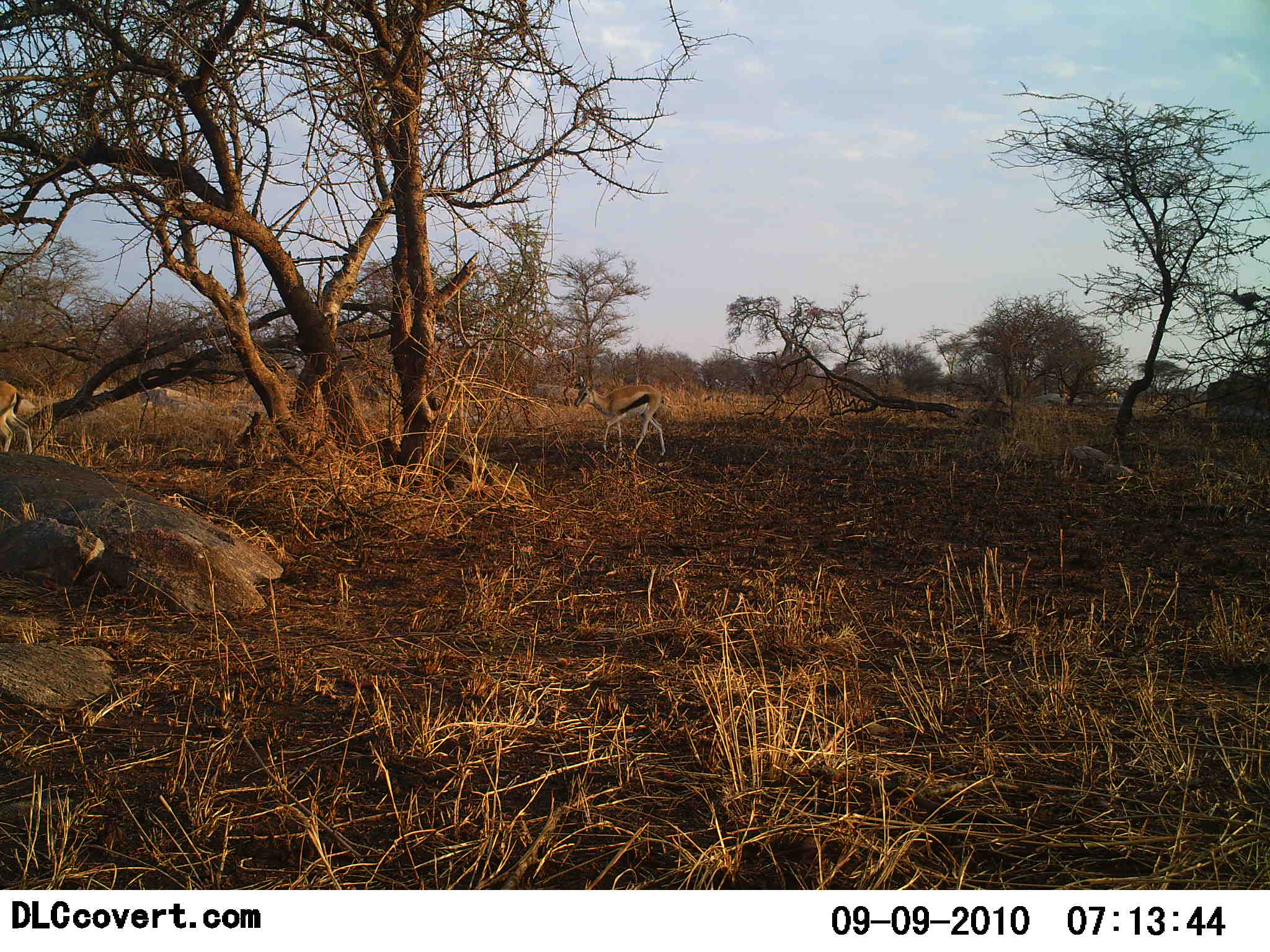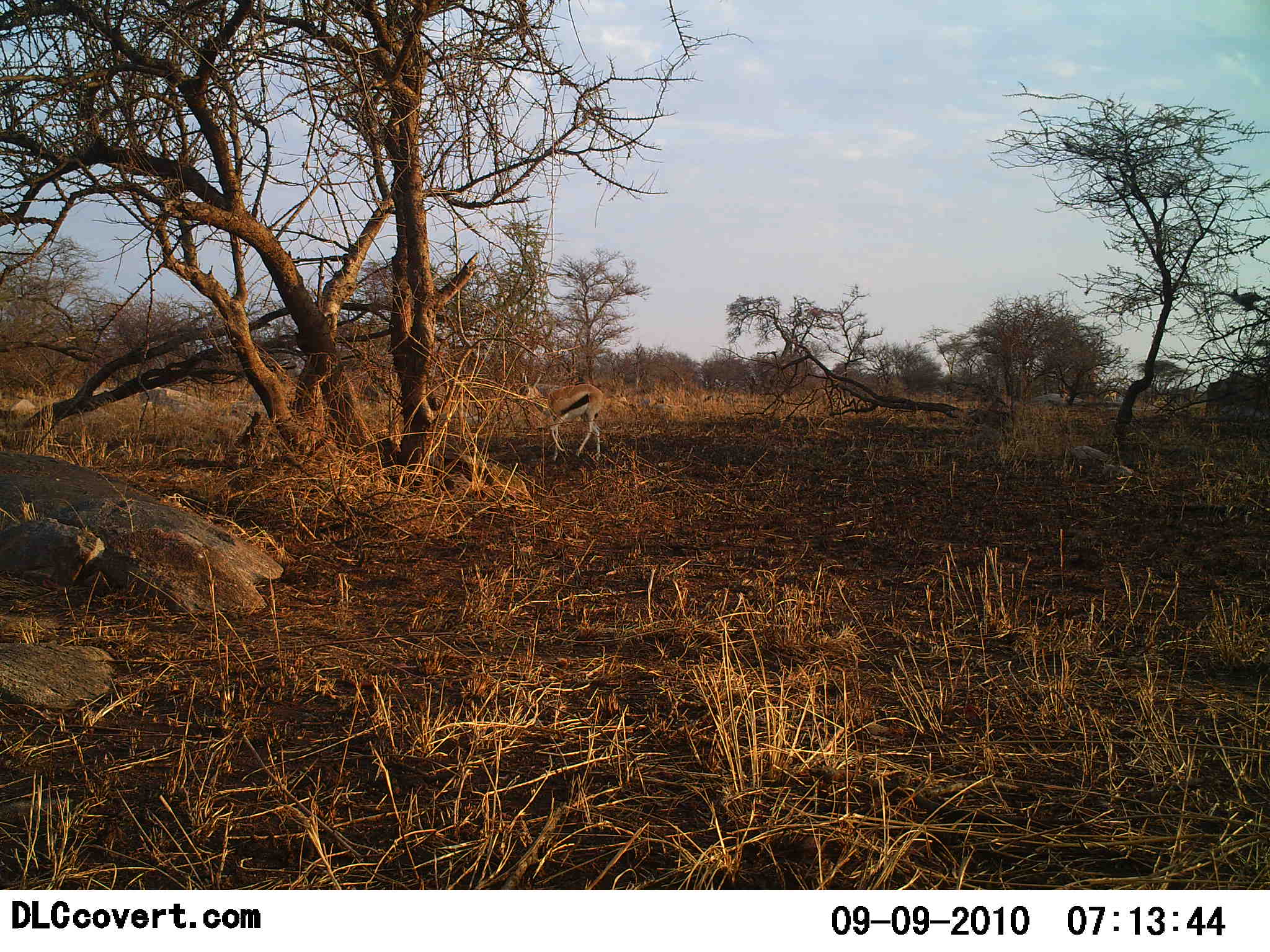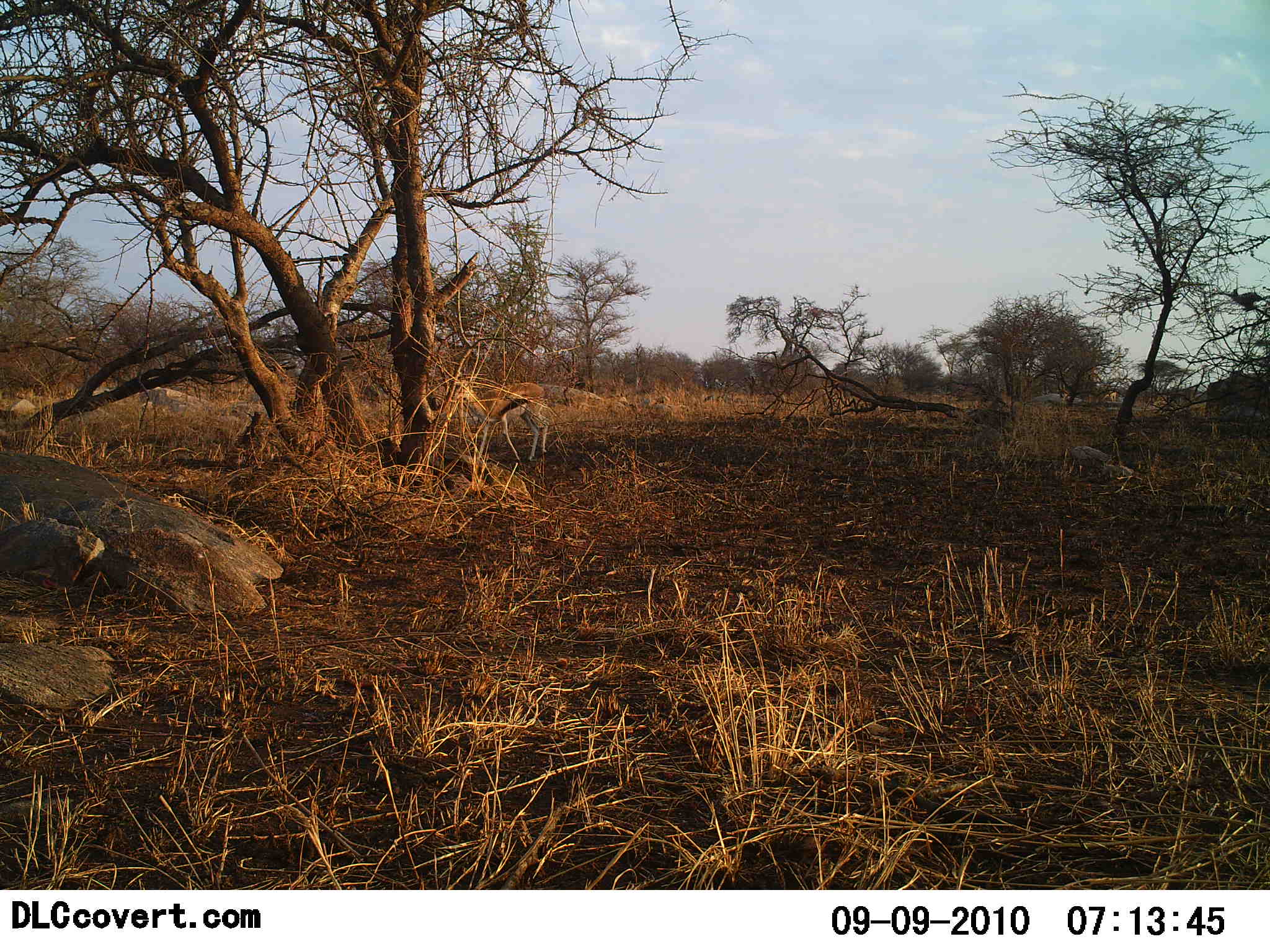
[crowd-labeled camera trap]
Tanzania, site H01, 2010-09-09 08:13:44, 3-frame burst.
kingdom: Animalia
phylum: Chordata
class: Mammalia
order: Artiodactyla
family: Bovidae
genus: Eudorcas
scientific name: Eudorcas thomsonii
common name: thomson's gazelle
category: gazellethomsons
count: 2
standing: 6%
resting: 0%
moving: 94%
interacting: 0%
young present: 0%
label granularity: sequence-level